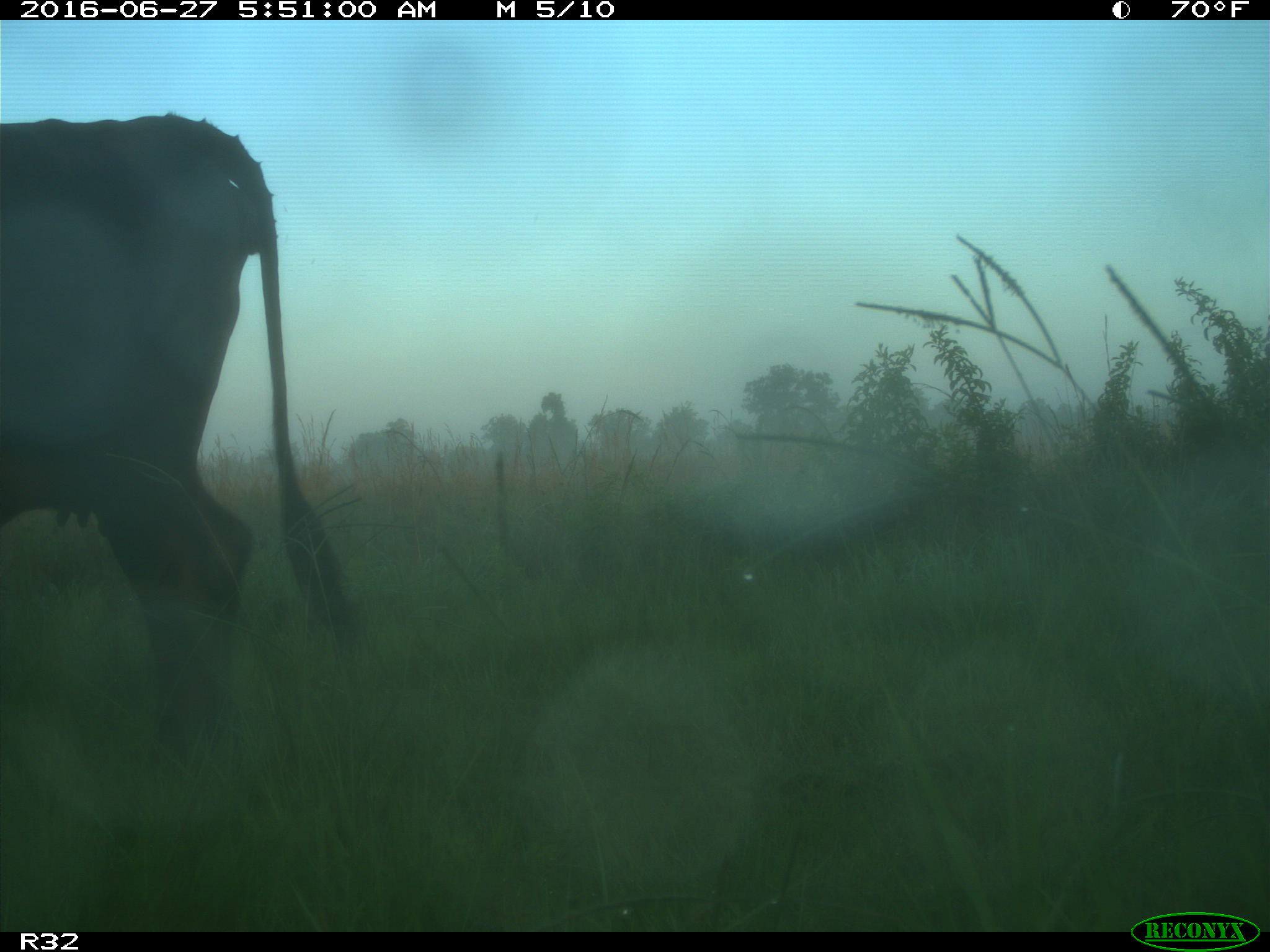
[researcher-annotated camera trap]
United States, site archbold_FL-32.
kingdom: Animalia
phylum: Chordata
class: Mammalia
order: Artiodactyla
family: Bovidae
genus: Bos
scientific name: Bos taurus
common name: domestic cow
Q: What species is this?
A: Bos taurus (domestic cow).